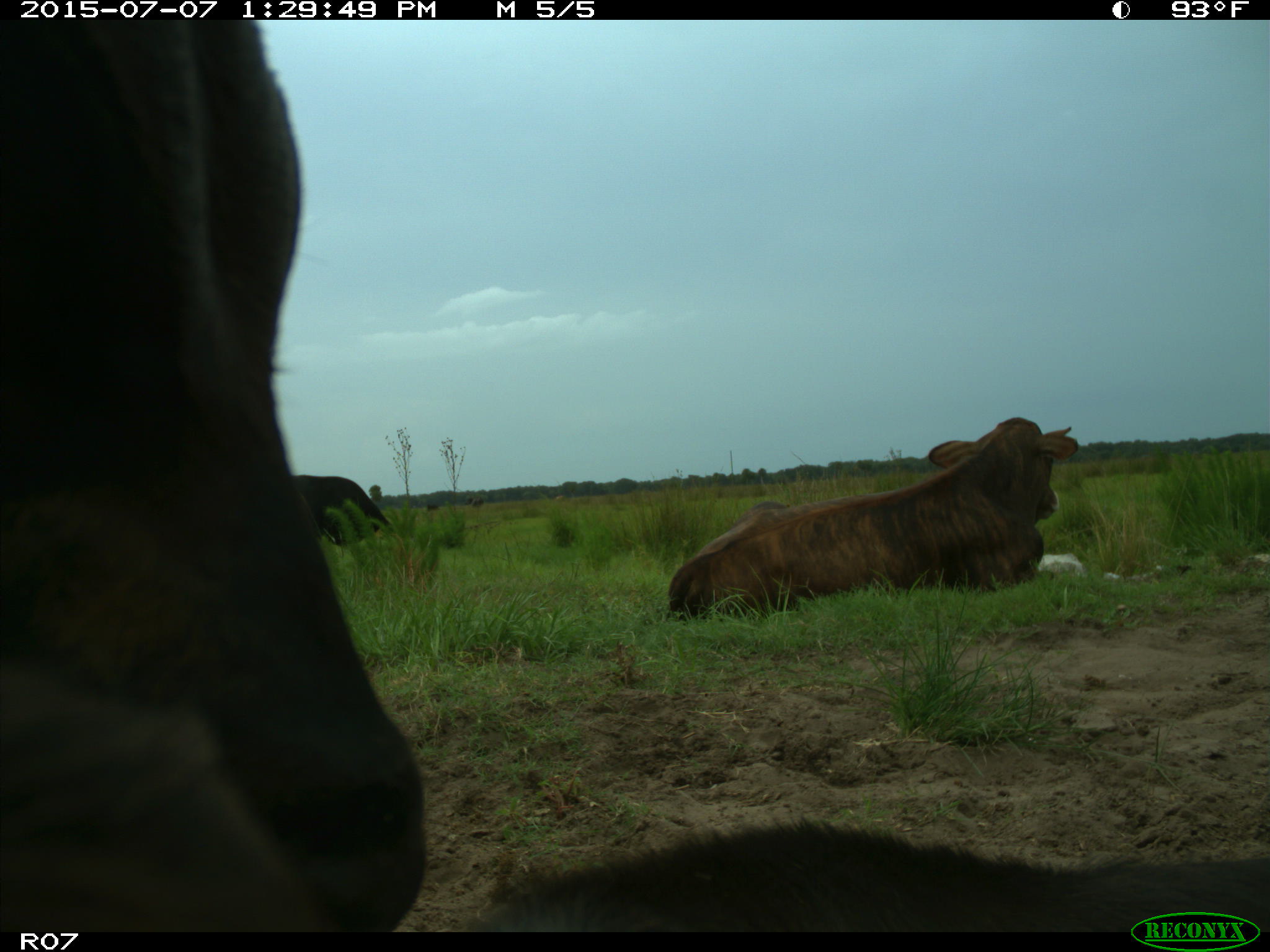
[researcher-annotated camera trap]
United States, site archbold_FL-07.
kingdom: Animalia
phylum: Chordata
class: Mammalia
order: Artiodactyla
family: Bovidae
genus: Bos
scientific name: Bos taurus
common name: domestic cow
Bos taurus (domestic cow).